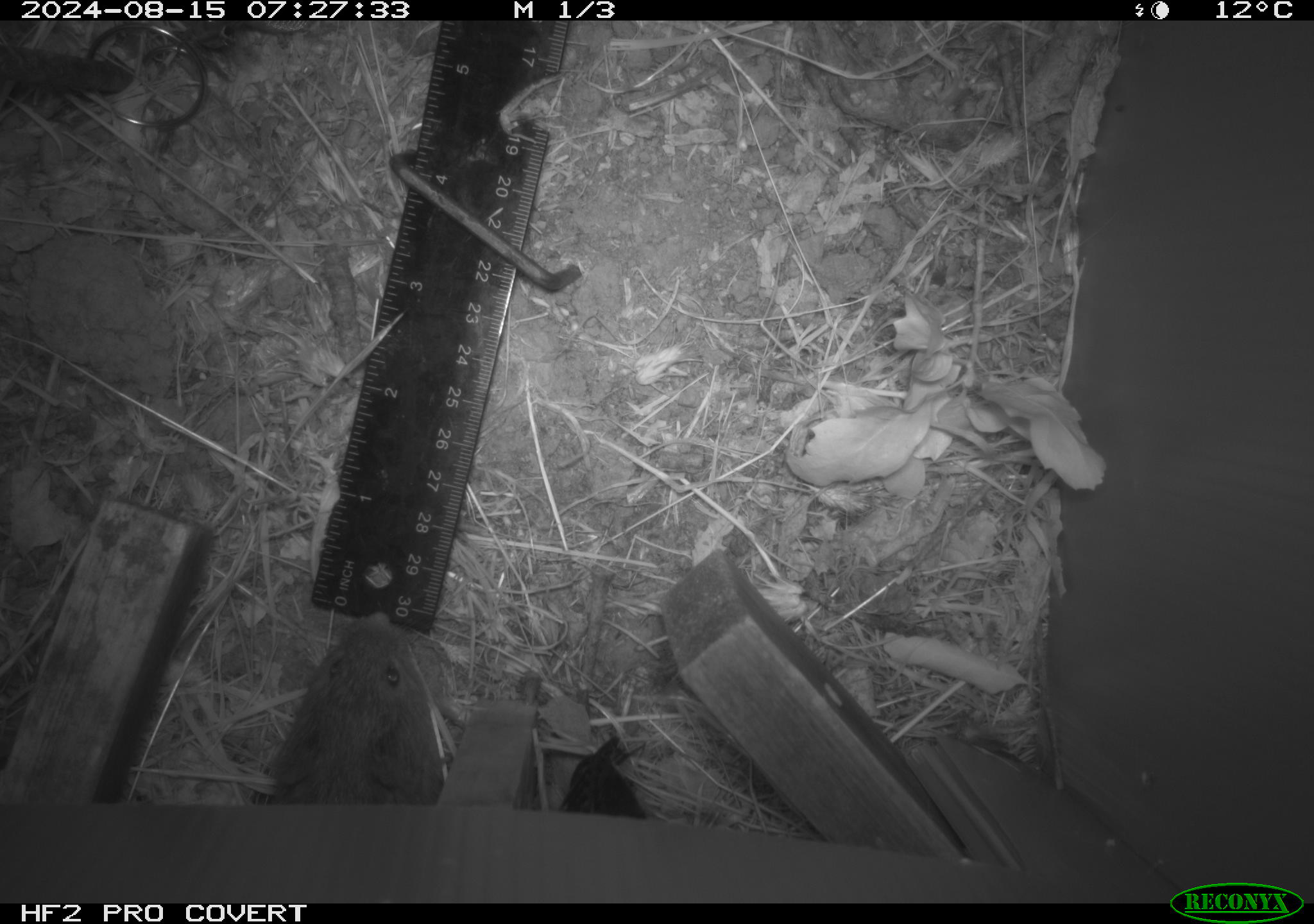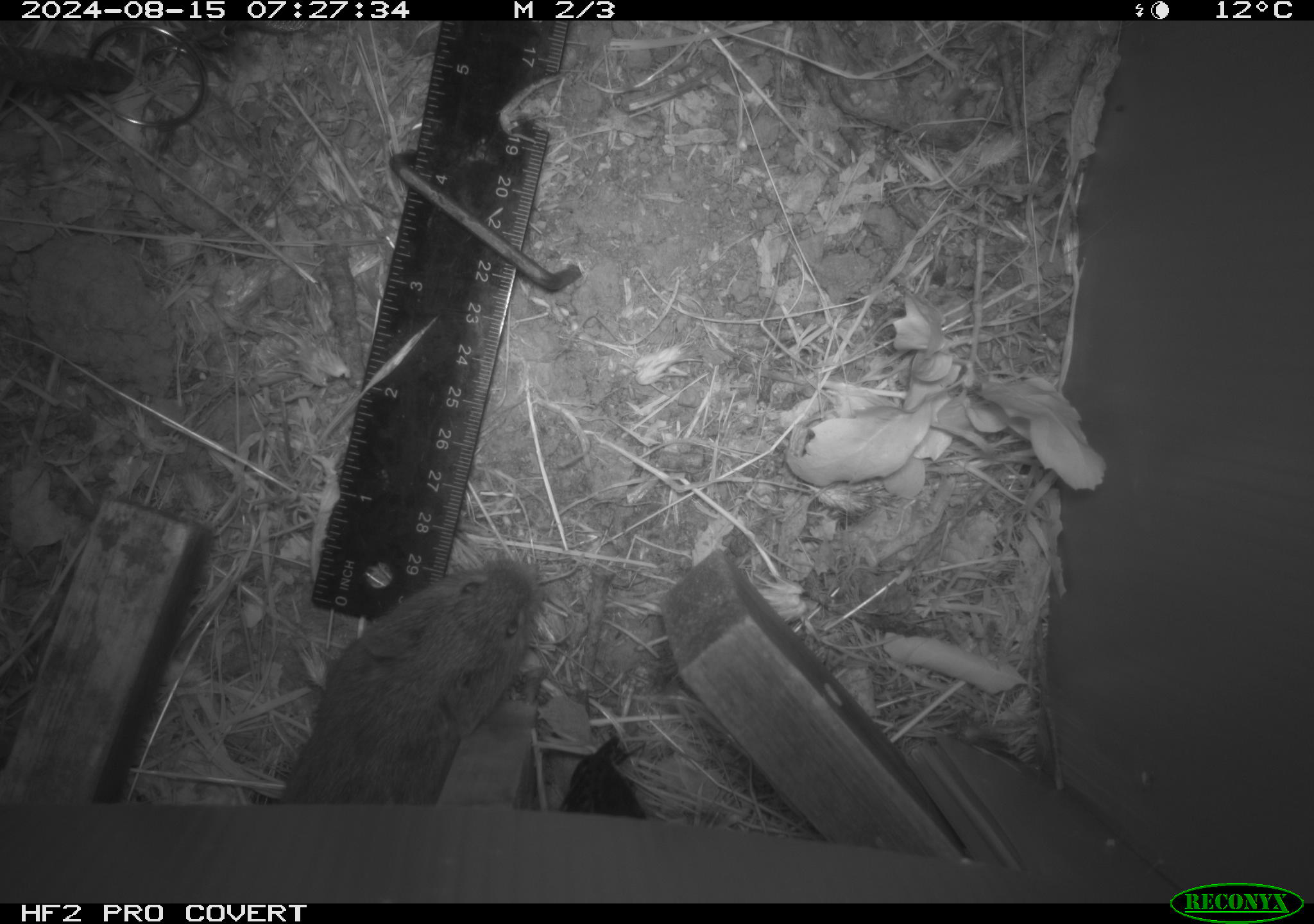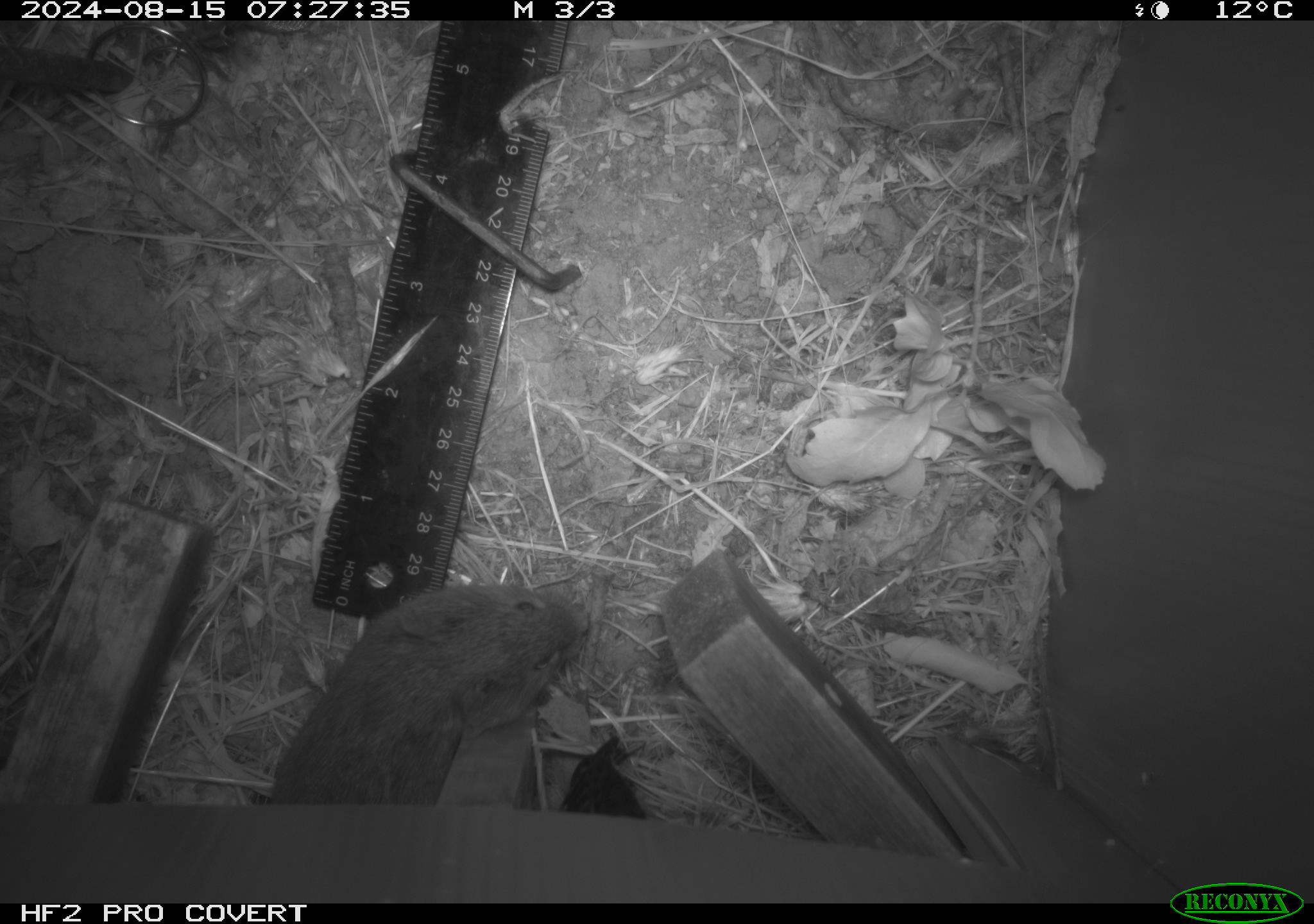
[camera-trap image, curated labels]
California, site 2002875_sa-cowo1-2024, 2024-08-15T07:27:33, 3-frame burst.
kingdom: Animalia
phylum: Chordata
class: Mammalia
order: Rodentia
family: Cricetidae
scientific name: Arvicolinae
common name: voles, lemmings, and muskrats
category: arvicolinae subfamily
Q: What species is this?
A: Arvicolinae subfamily (voles, lemmings, and muskrats) (Arvicolinae).